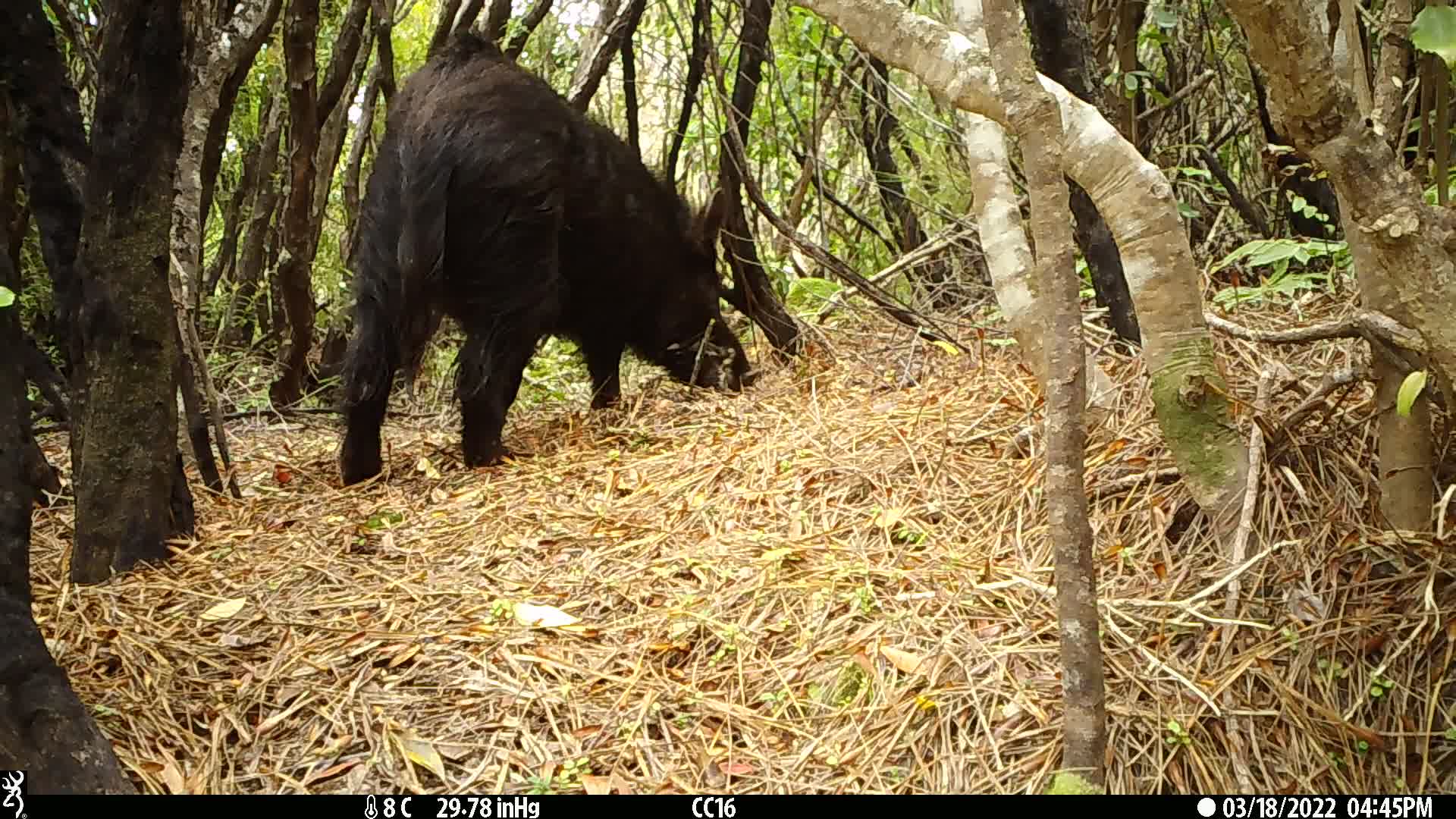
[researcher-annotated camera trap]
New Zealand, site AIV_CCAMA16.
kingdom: Animalia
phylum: Chordata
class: Mammalia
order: Artiodactyla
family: Suidae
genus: Sus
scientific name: Sus scrofa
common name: pig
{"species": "pig (Sus scrofa)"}